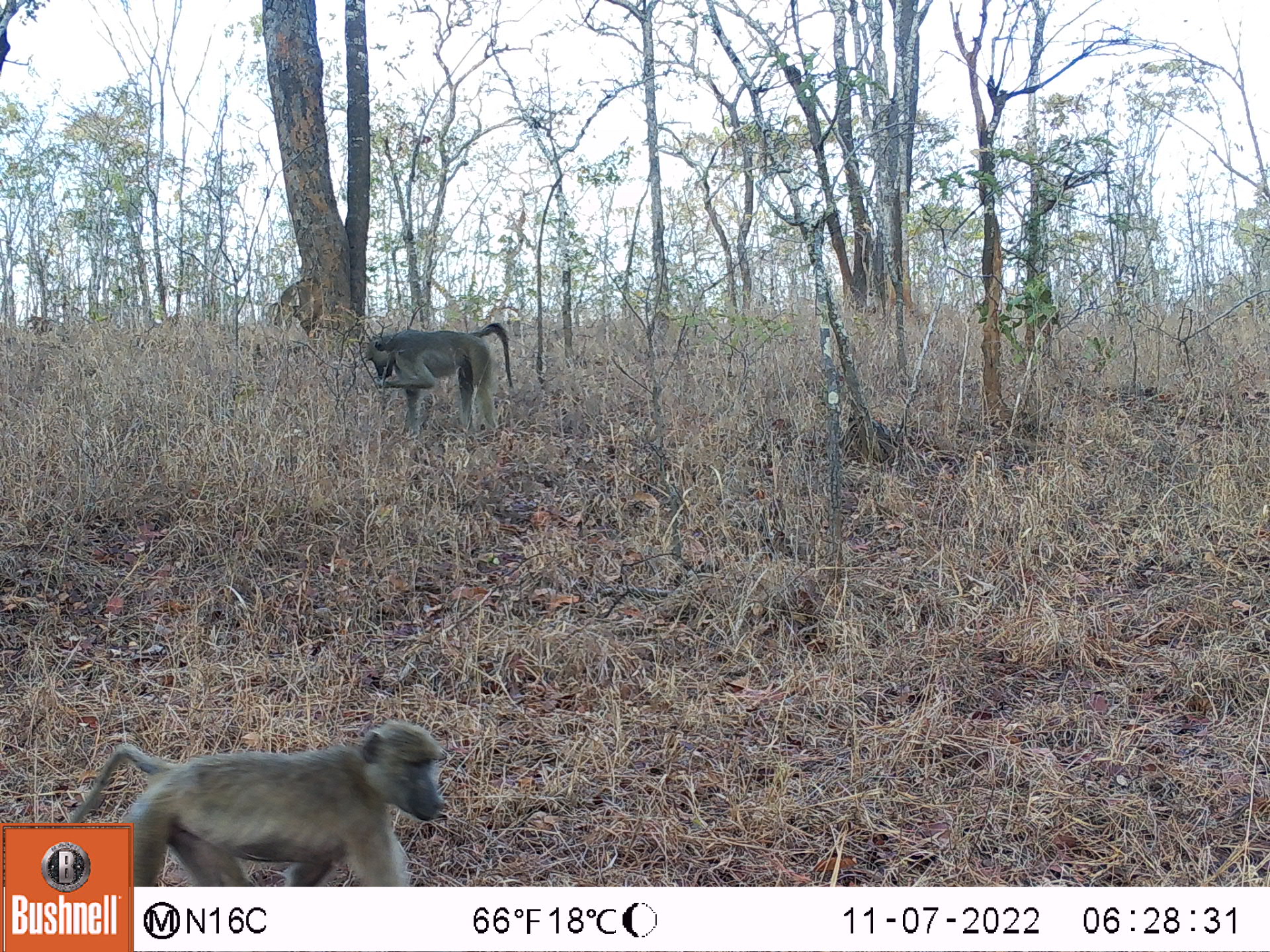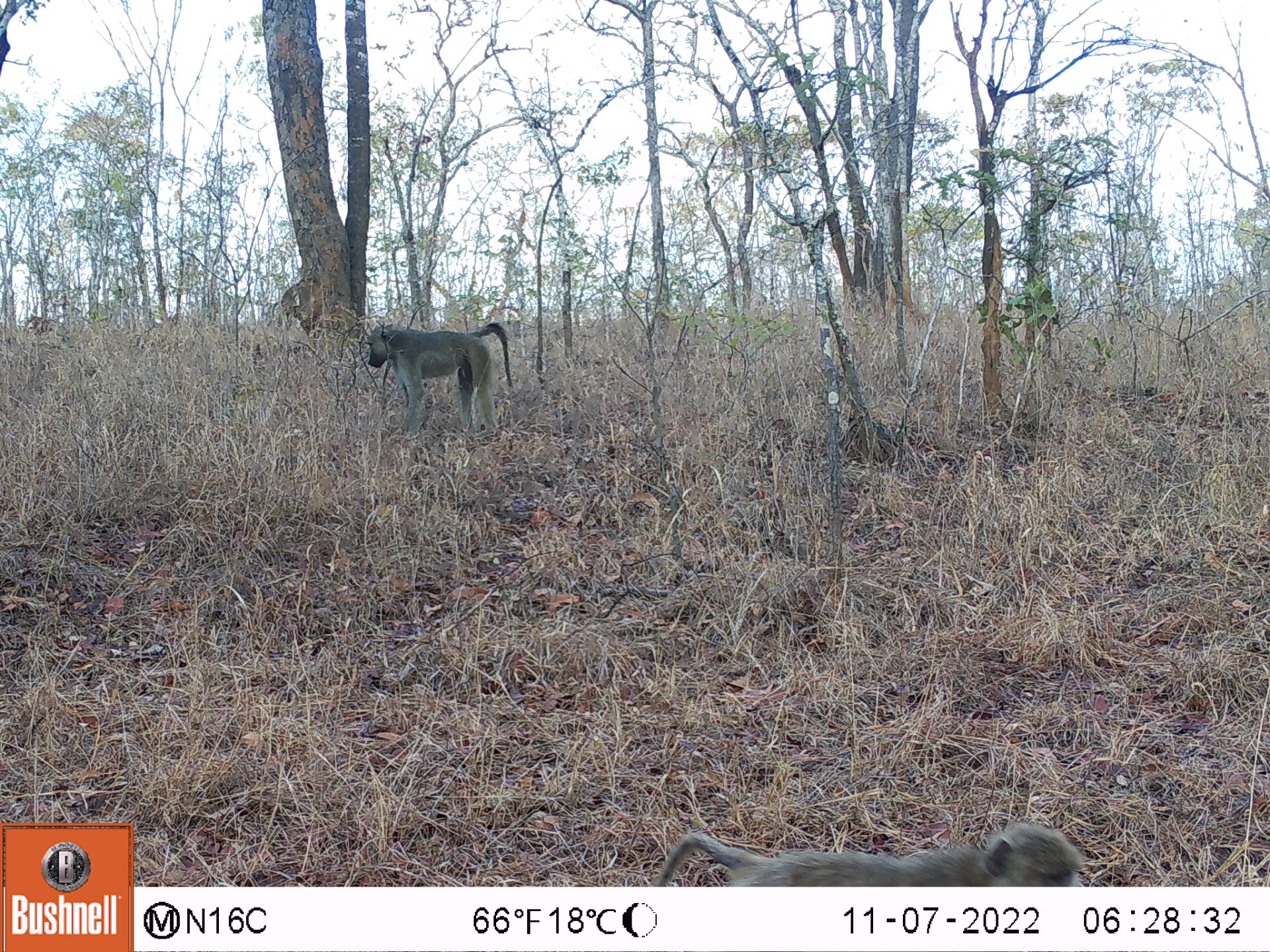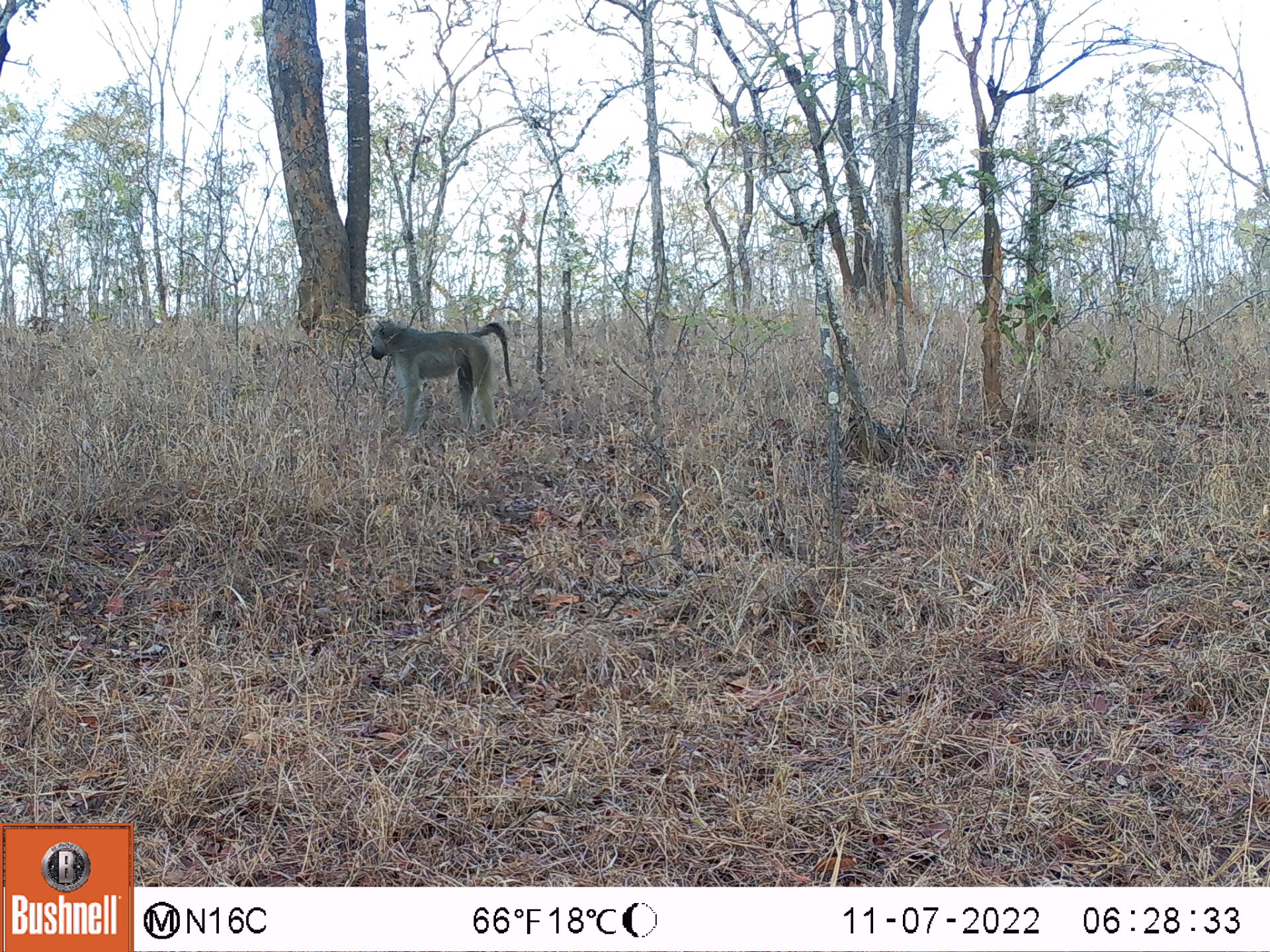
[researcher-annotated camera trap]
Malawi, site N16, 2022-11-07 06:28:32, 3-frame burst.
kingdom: Animalia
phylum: Chordata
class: Mammalia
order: Primates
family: Cercopithecidae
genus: Papio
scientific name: Papio cynocephalus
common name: yellow baboon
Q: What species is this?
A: Yellow baboon (Papio cynocephalus).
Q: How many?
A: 2.